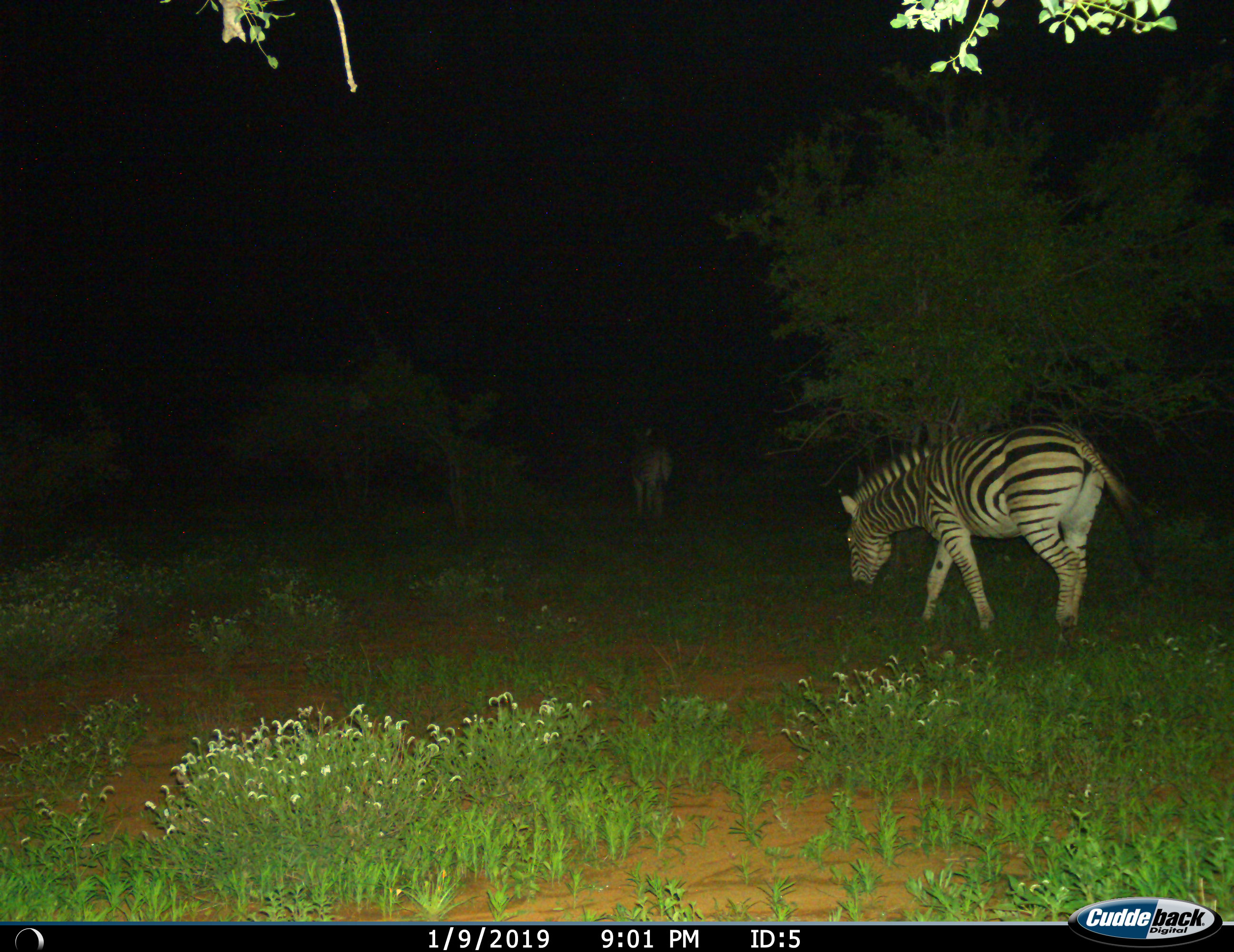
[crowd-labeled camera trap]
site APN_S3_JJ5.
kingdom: Animalia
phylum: Chordata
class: Mammalia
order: Perissodactyla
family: Equidae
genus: Equus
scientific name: Equus quagga burchellii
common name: burchell's zebra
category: zebraburchells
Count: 2.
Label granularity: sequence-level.